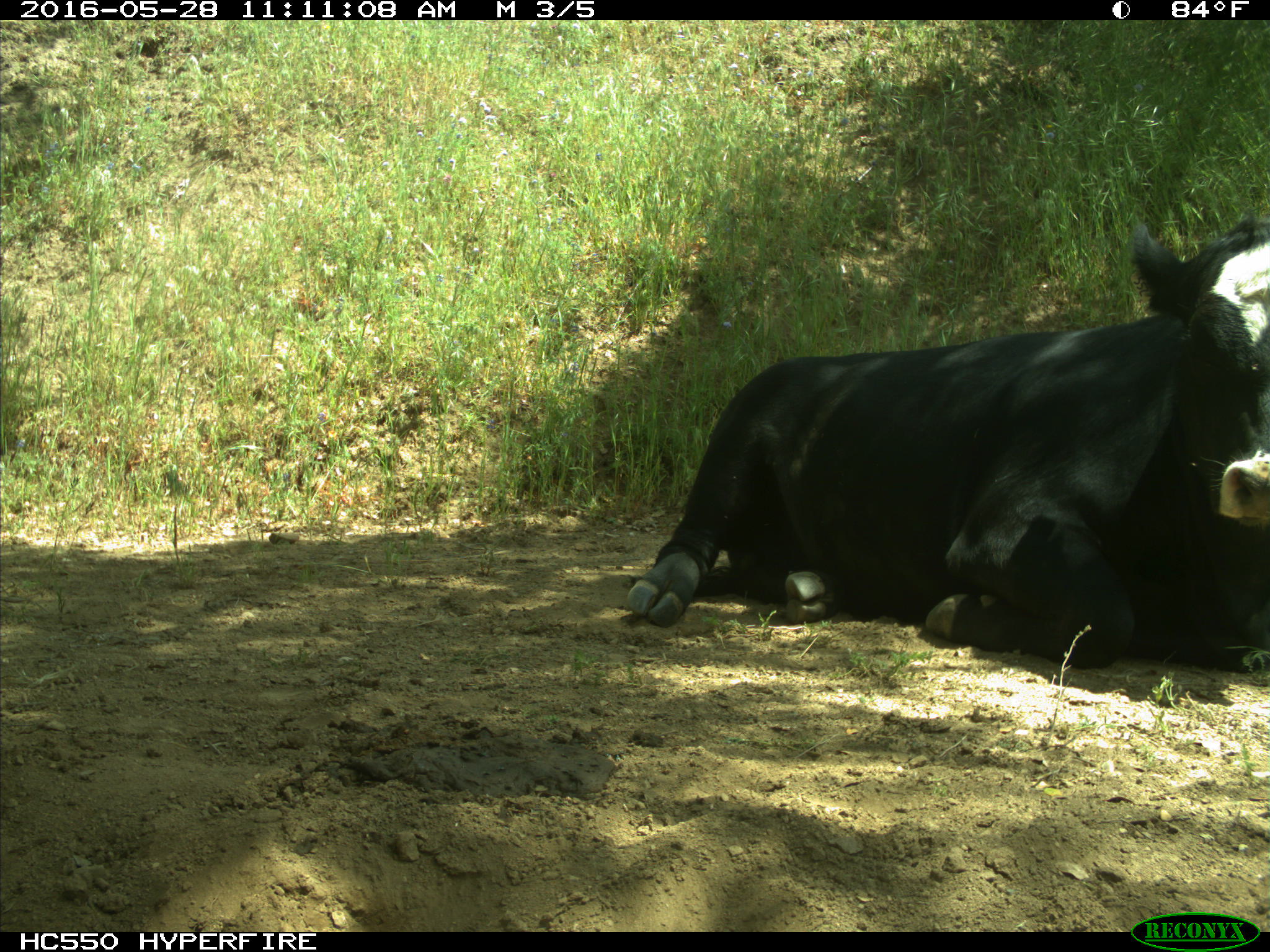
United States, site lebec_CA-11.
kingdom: Animalia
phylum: Chordata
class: Mammalia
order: Artiodactyla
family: Bovidae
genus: Bos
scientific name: Bos taurus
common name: domestic cow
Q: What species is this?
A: Bos taurus (domestic cow).